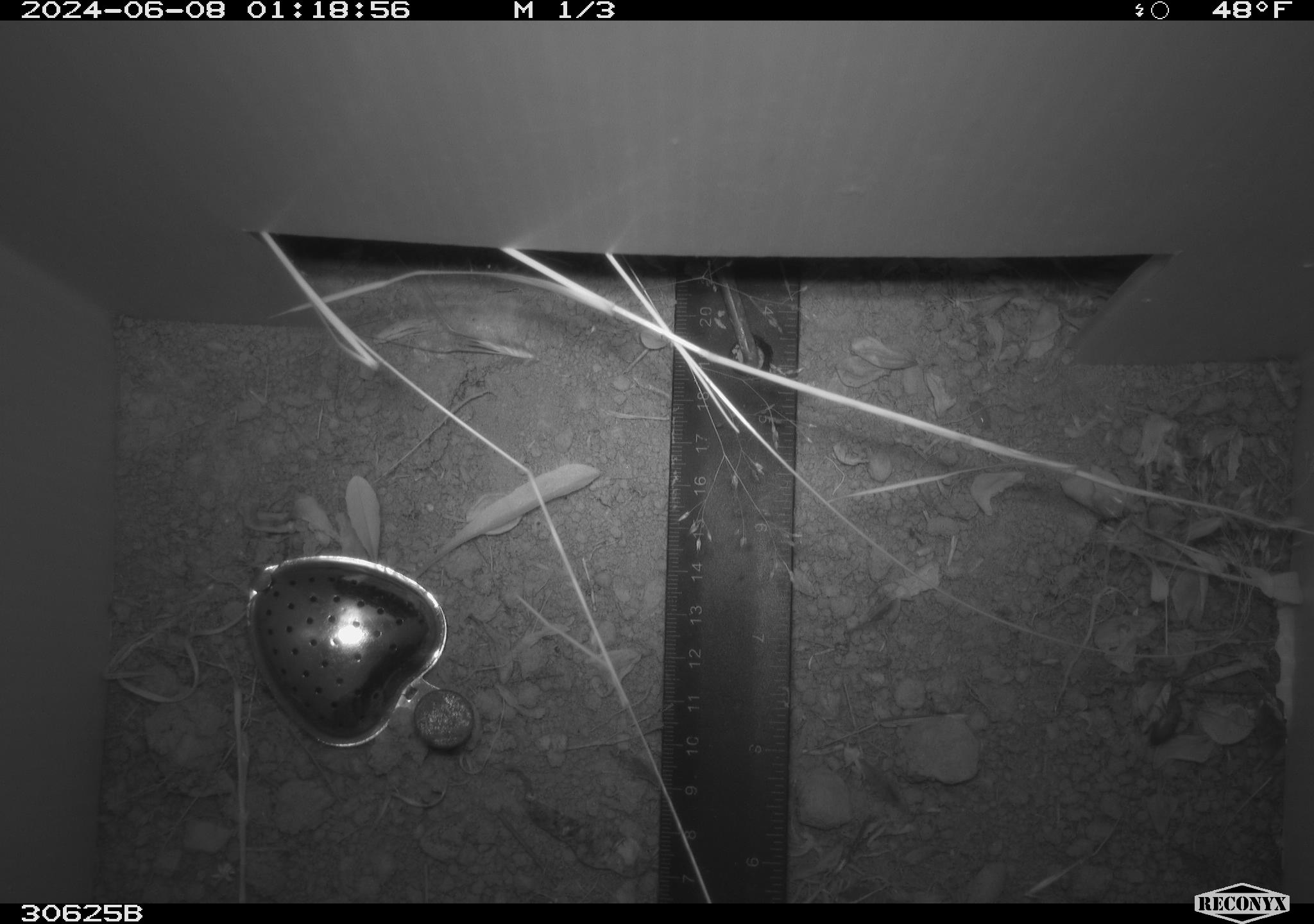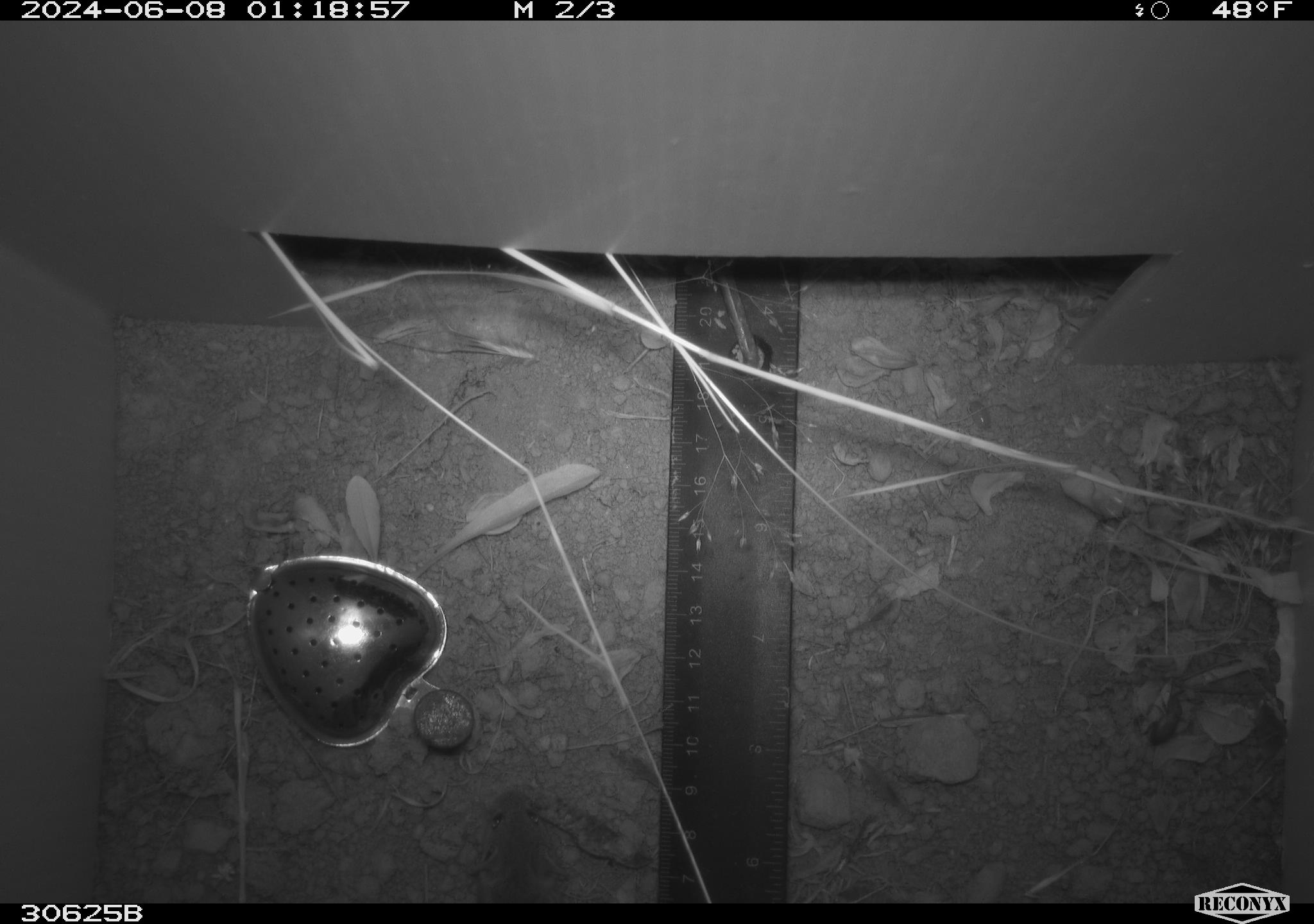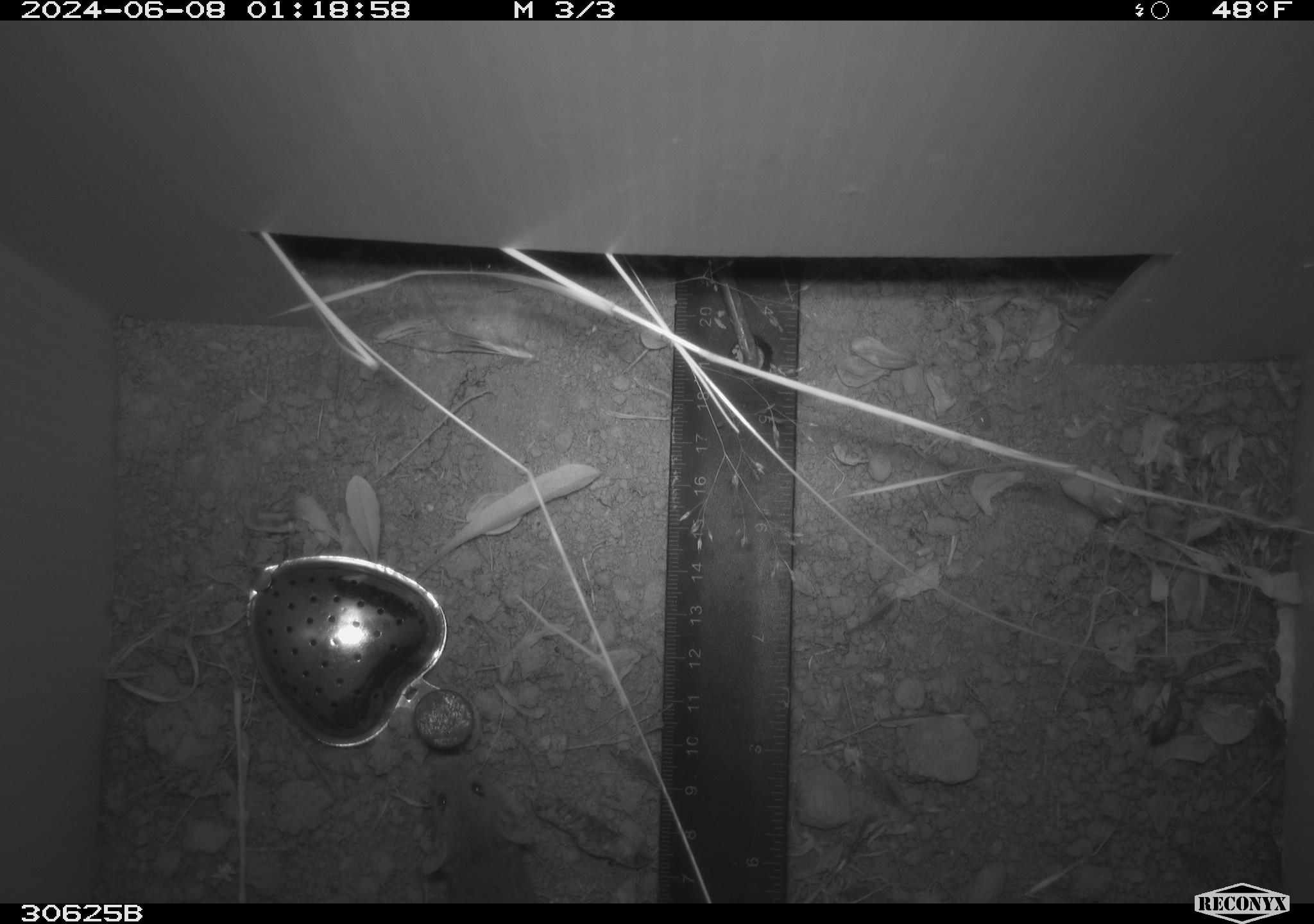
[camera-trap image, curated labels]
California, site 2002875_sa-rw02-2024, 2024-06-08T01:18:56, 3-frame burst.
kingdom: Animalia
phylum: Chordata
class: Mammalia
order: Rodentia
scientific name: Rodentia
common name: mouse species